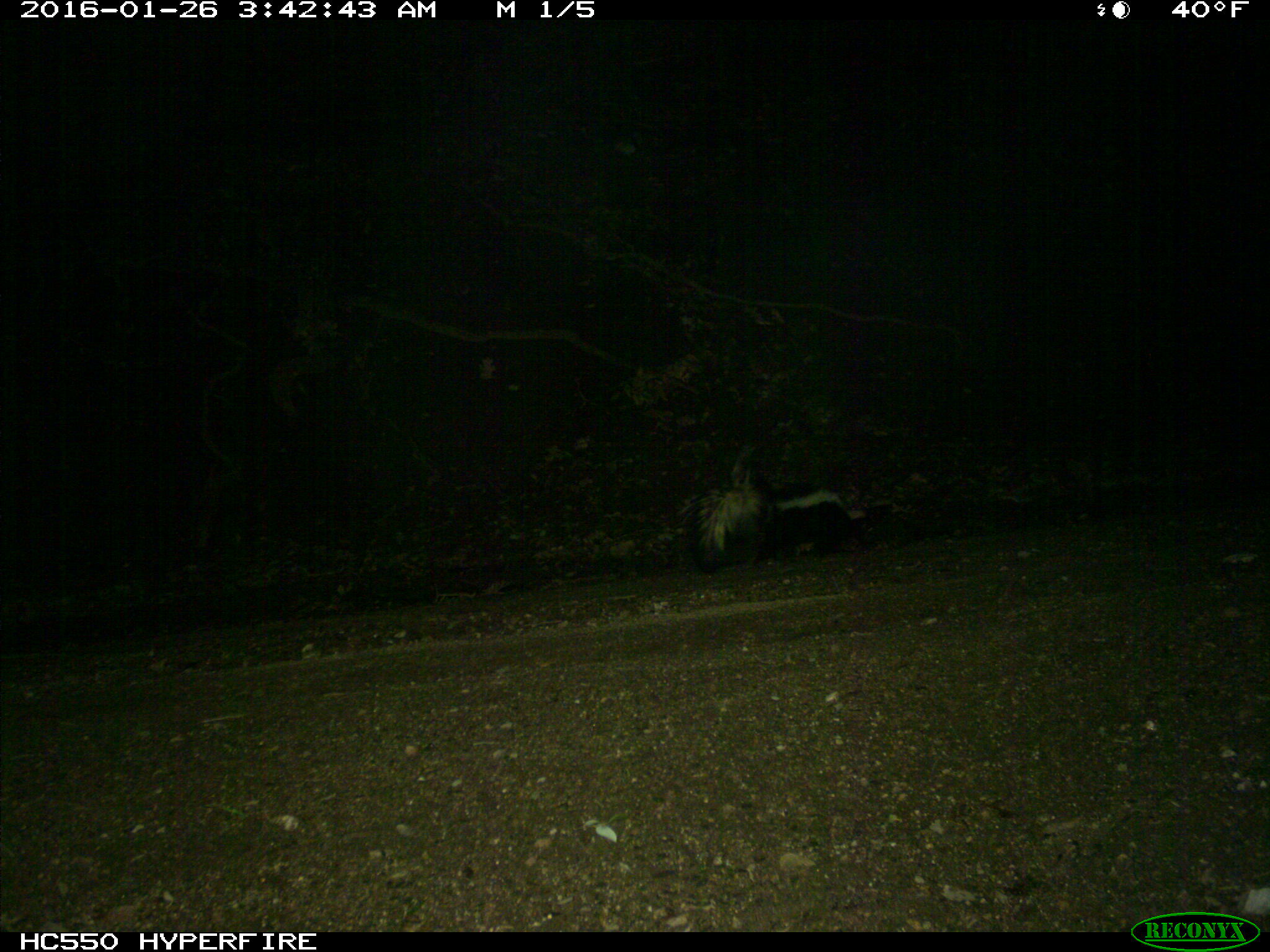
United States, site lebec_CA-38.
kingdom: Animalia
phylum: Chordata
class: Mammalia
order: Carnivora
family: Mephitidae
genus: Mephitis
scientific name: Mephitis mephitis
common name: striped skunk